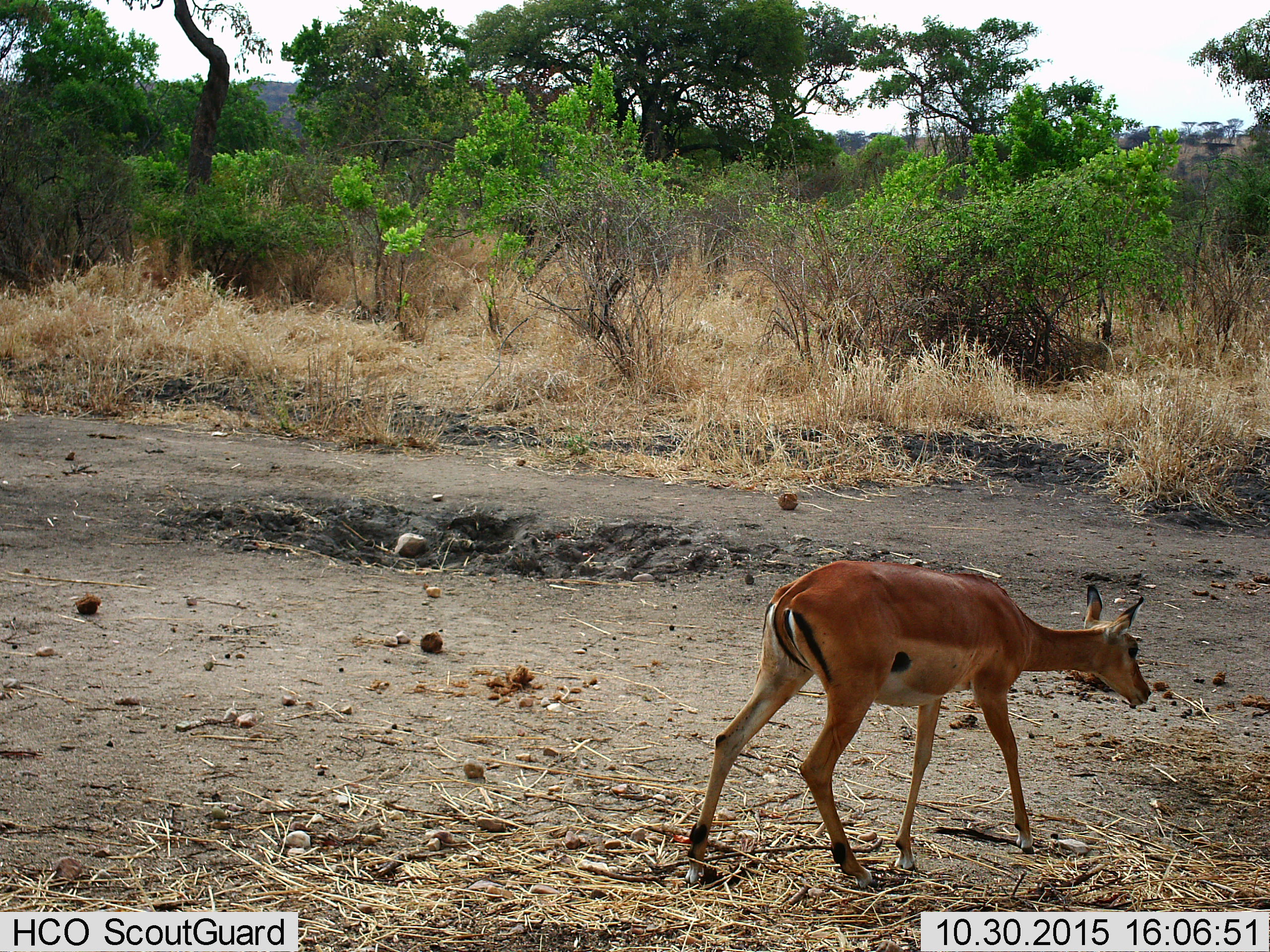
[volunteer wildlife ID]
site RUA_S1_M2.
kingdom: Animalia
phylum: Chordata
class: Mammalia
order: Artiodactyla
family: Bovidae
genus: Aepyceros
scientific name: Aepyceros melampus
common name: impala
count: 1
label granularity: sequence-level